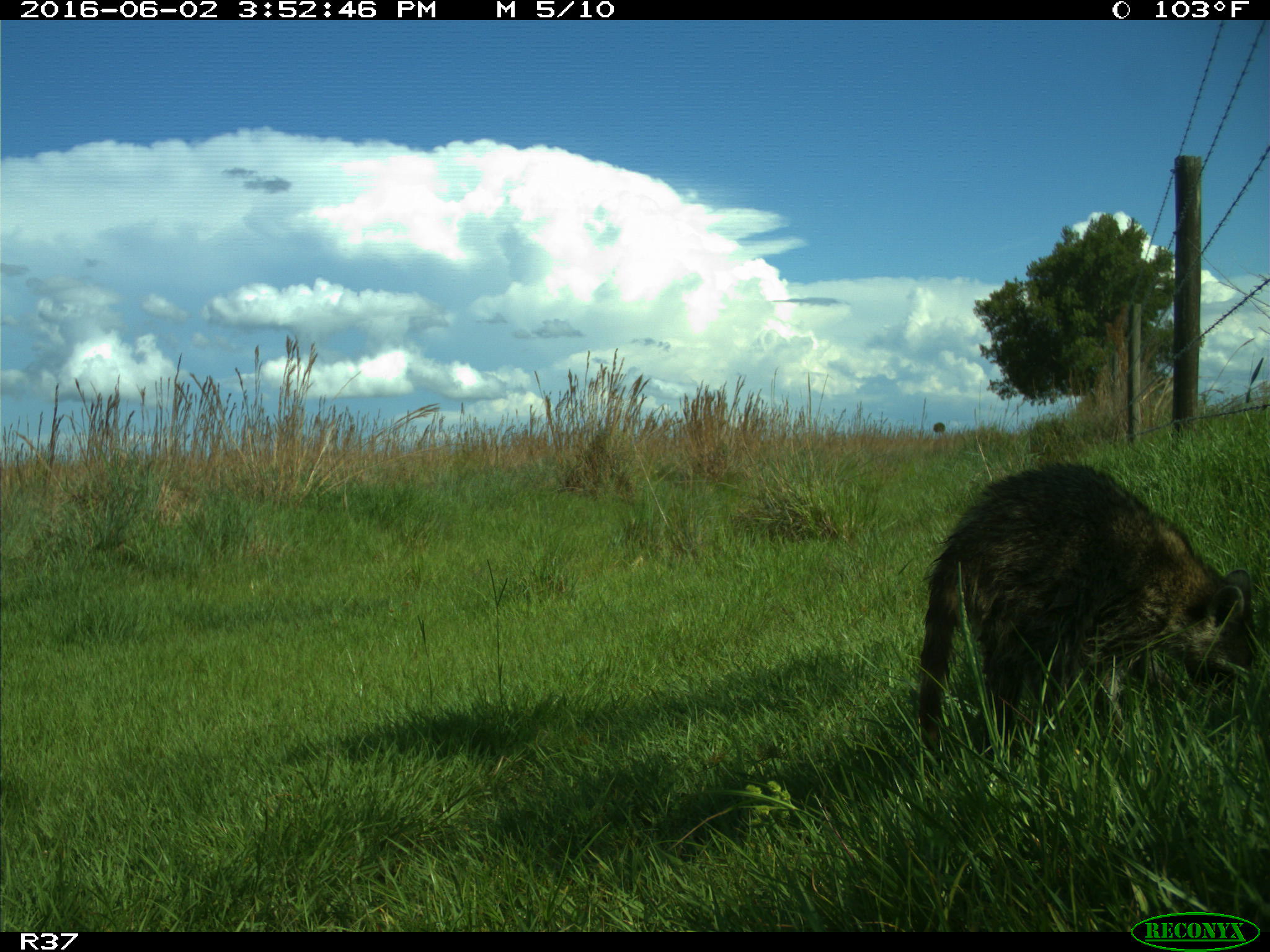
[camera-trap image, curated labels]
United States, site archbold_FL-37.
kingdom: Animalia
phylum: Chordata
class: Mammalia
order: Carnivora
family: Procyonidae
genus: Procyon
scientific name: Procyon lotor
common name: common raccoon